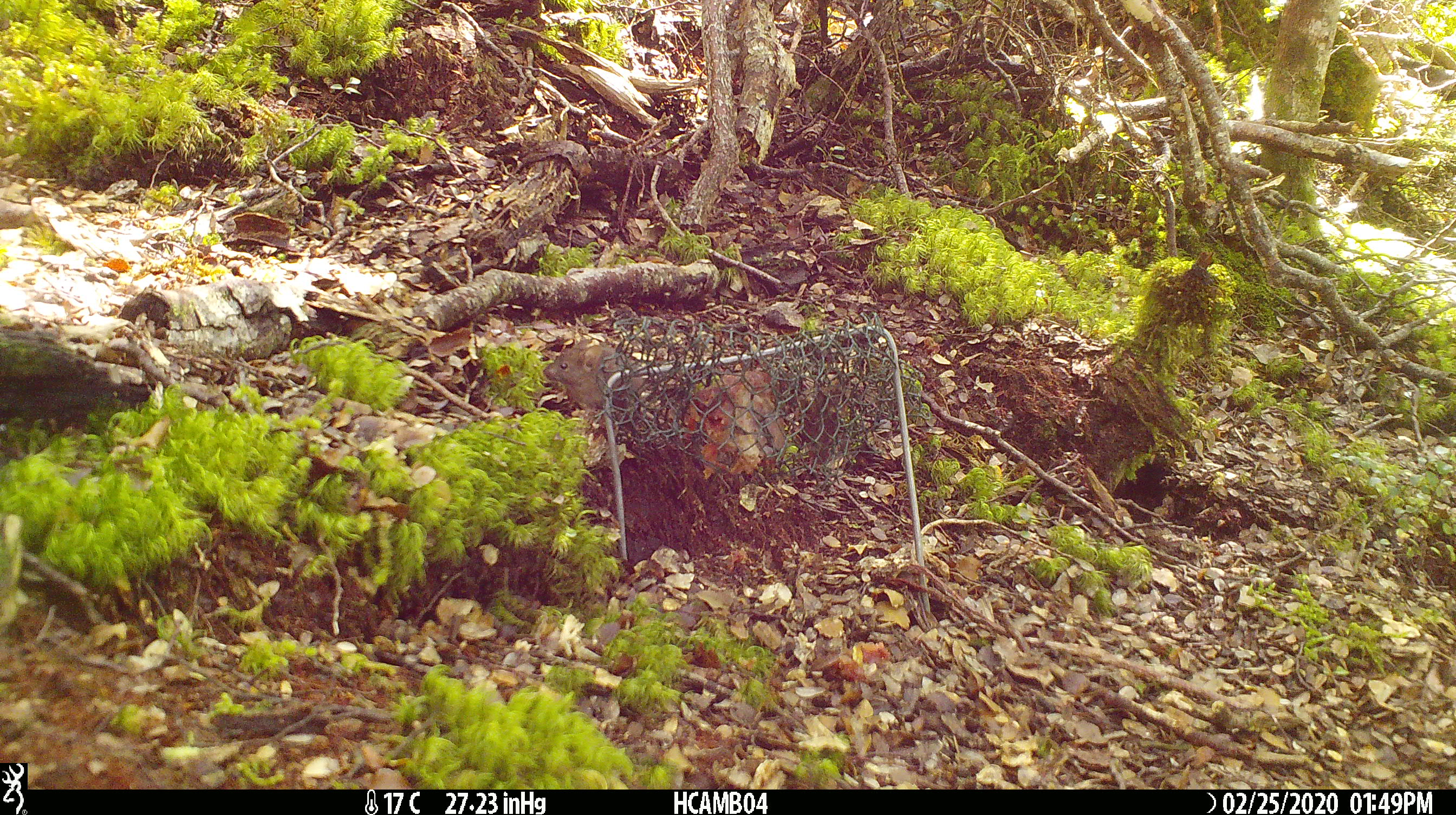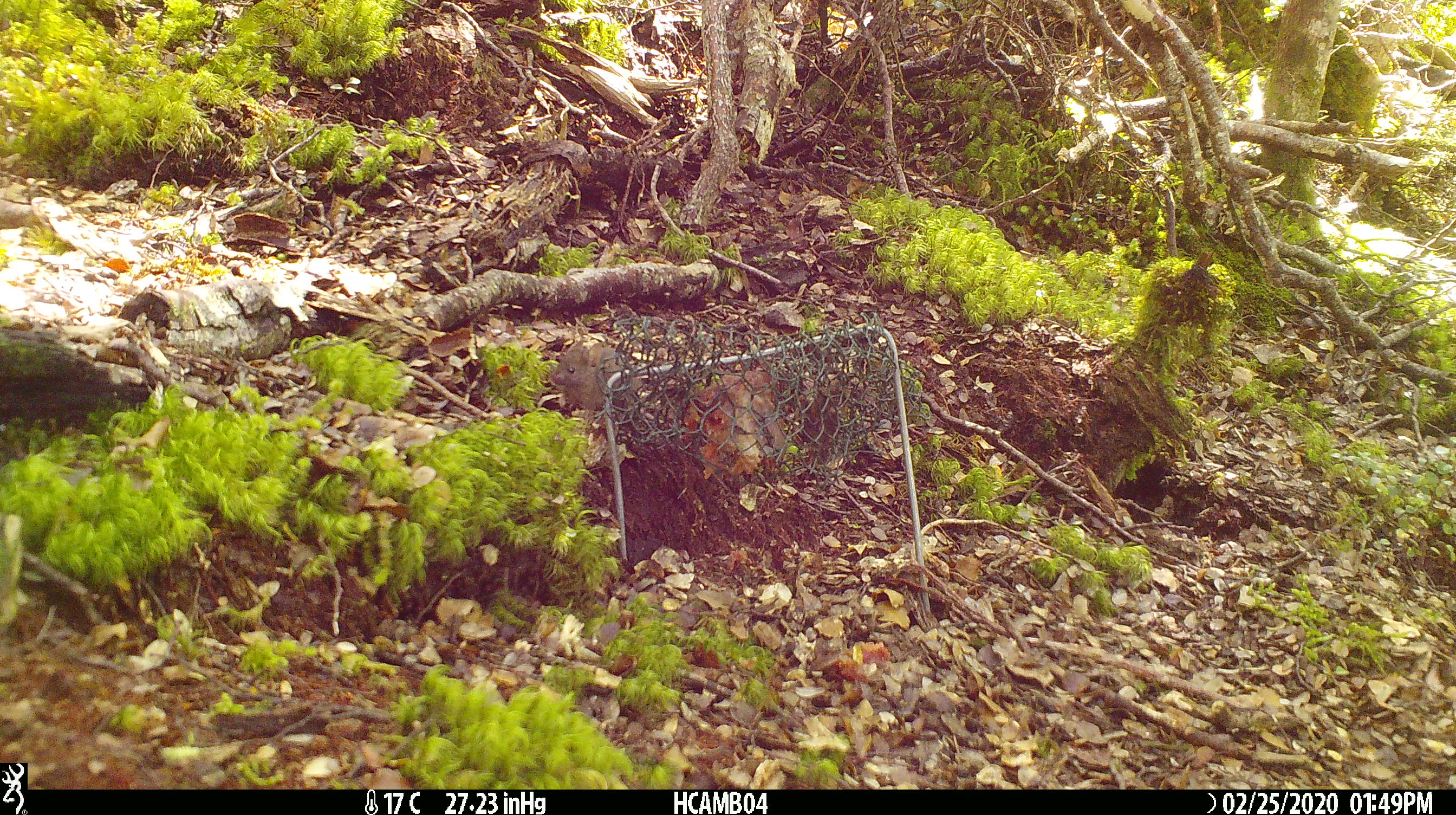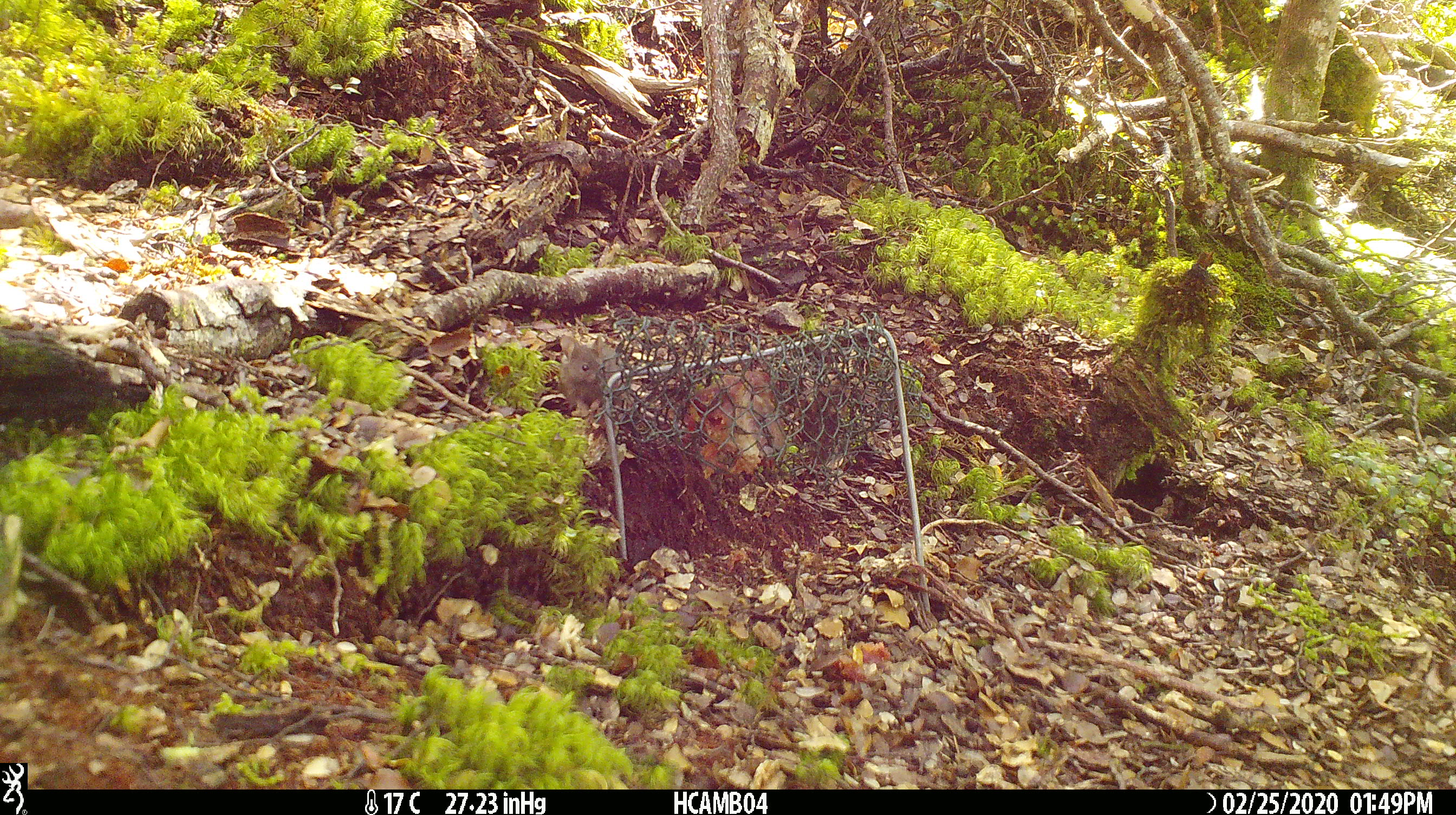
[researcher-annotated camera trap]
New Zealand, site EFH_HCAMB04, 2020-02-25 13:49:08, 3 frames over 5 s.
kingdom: Animalia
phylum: Chordata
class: Mammalia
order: Rodentia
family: Muridae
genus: Mus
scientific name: Mus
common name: mouse